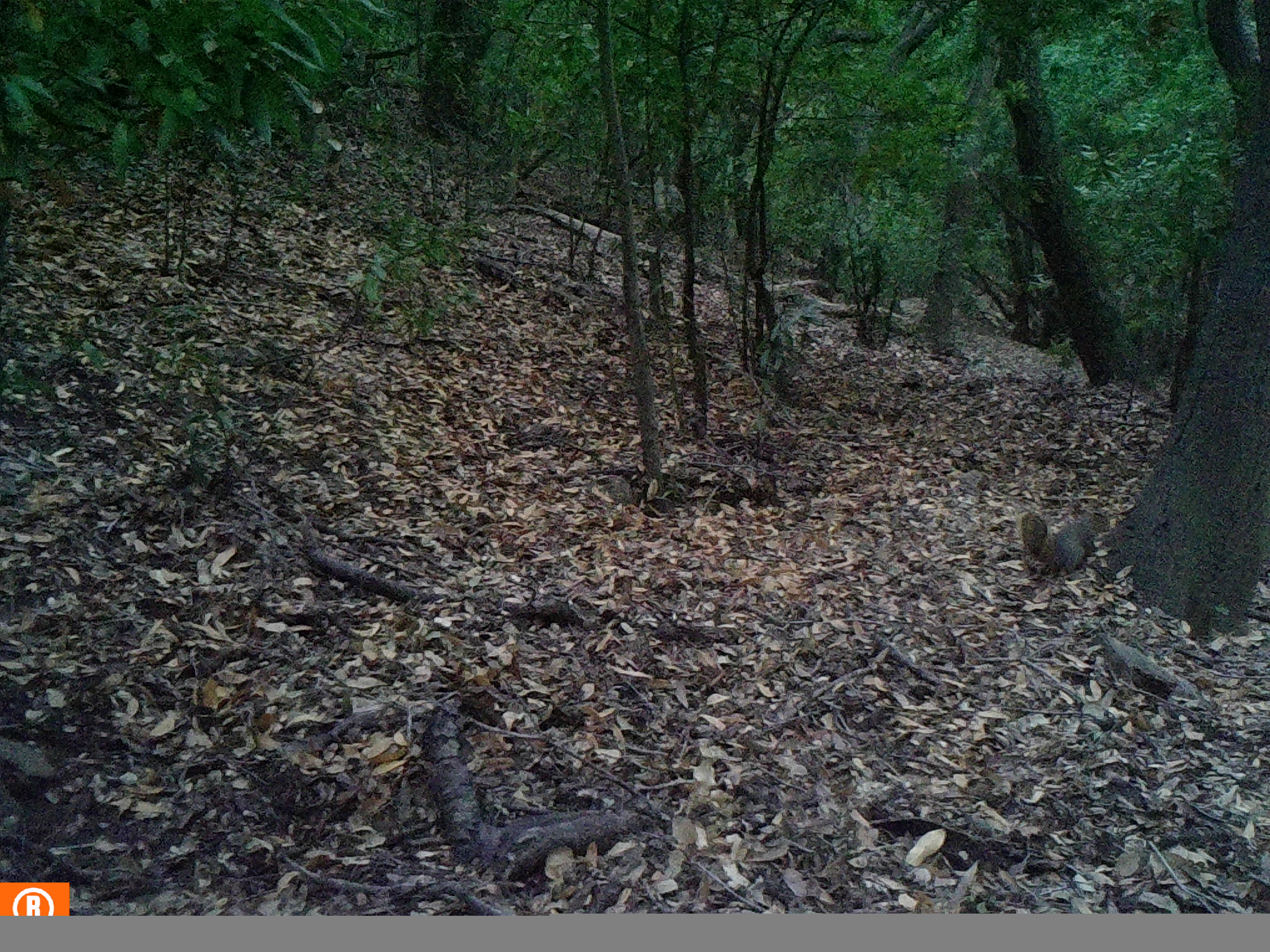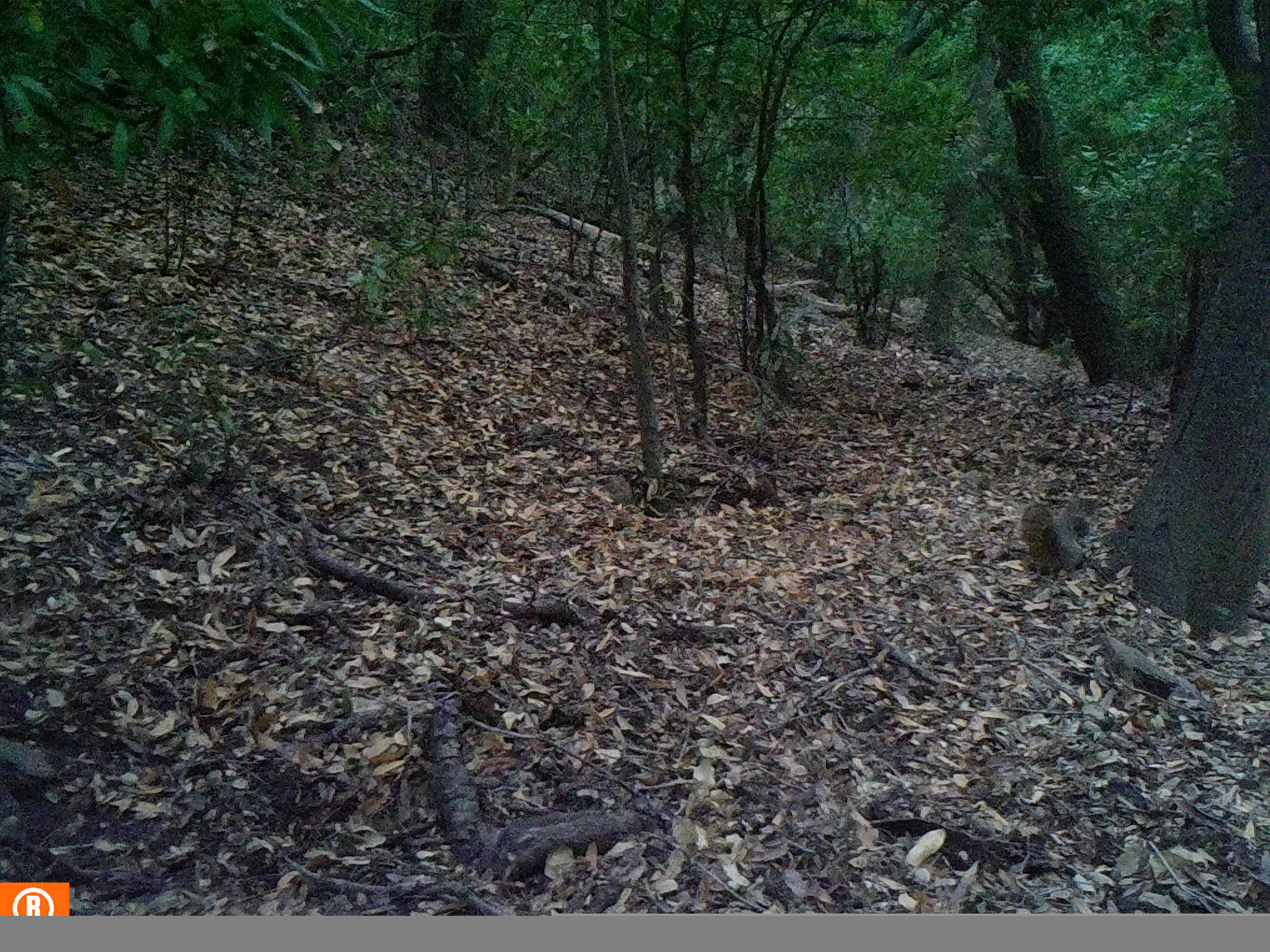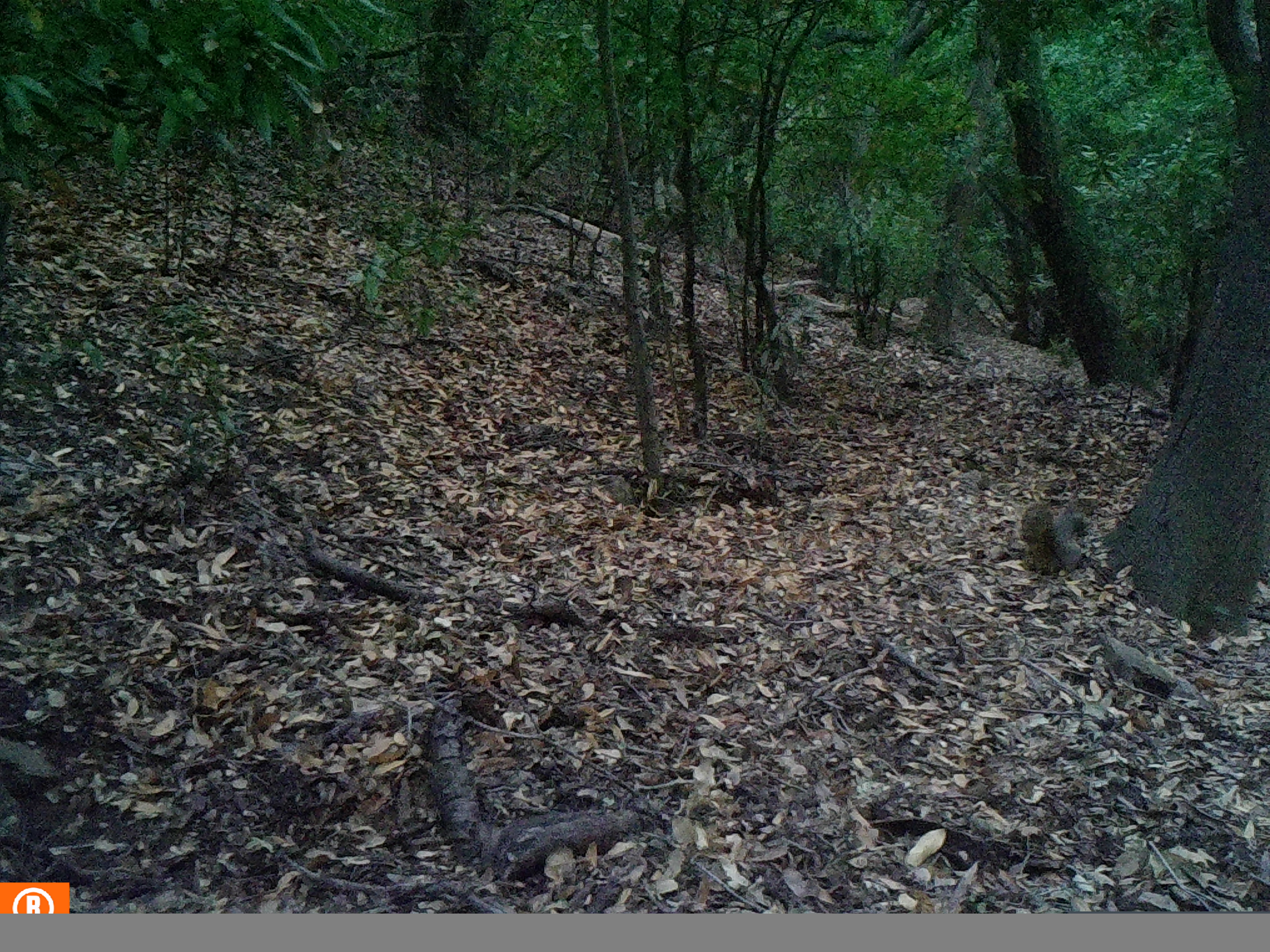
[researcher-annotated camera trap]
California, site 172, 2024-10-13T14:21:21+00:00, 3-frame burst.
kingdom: Animalia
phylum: Chordata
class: Mammalia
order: Rodentia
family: Sciuridae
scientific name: Sciuridae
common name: squirrel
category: unknown squirrel